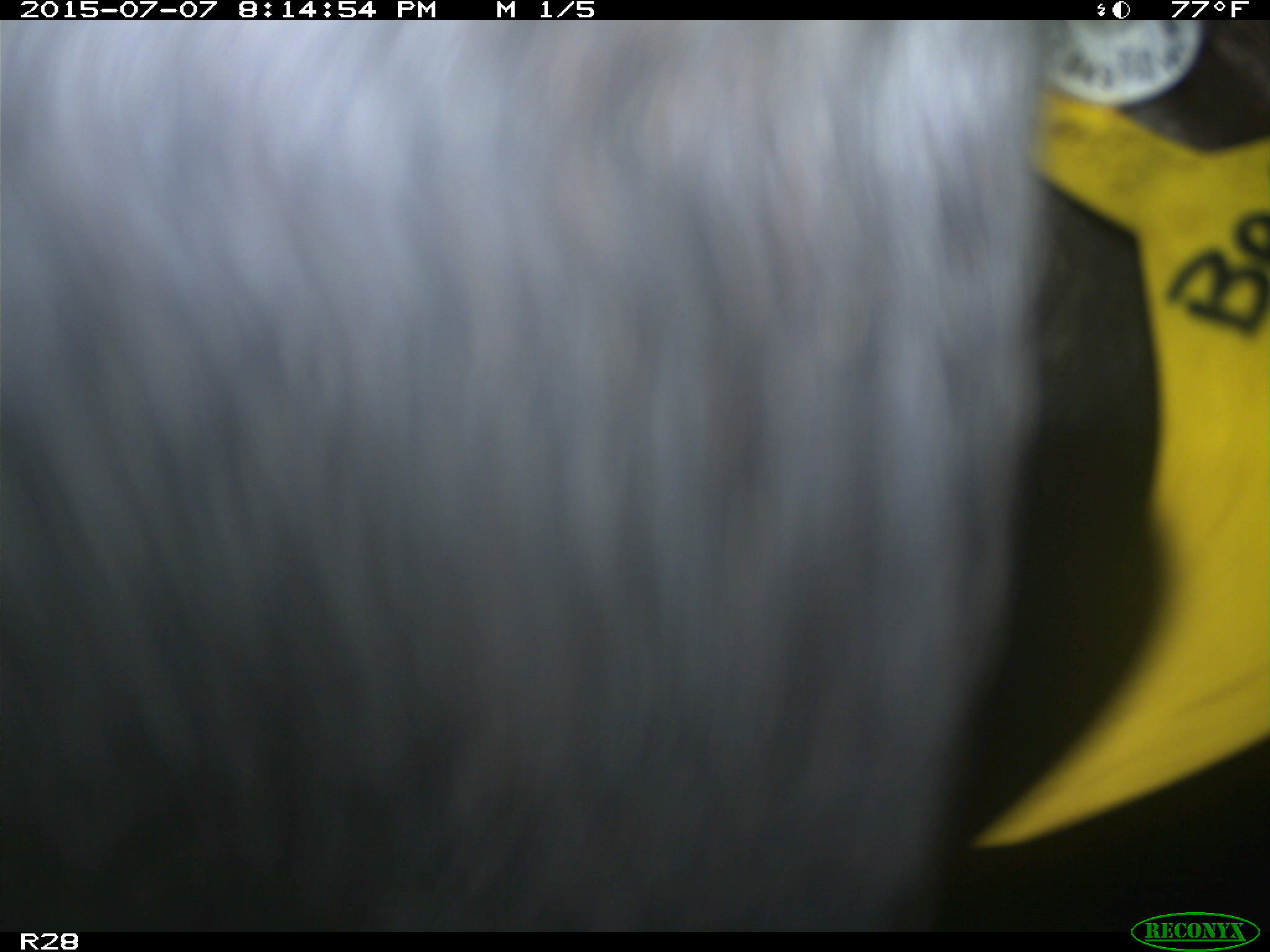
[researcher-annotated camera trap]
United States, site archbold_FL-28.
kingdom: Animalia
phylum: Chordata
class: Mammalia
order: Artiodactyla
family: Bovidae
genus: Bos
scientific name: Bos taurus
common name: domestic cow